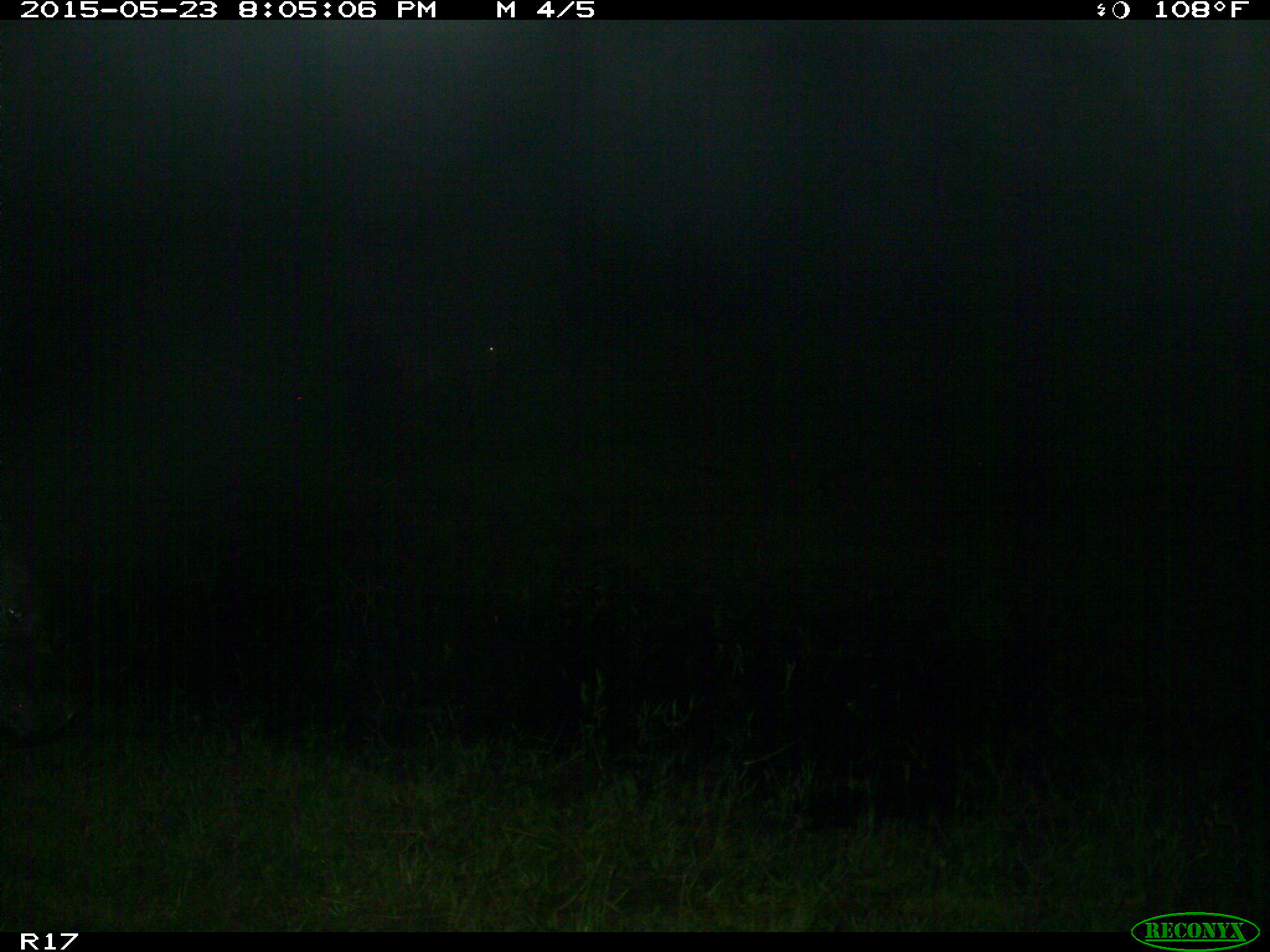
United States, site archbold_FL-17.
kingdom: Animalia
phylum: Chordata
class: Mammalia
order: Artiodactyla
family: Bovidae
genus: Bos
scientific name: Bos taurus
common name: domestic cow